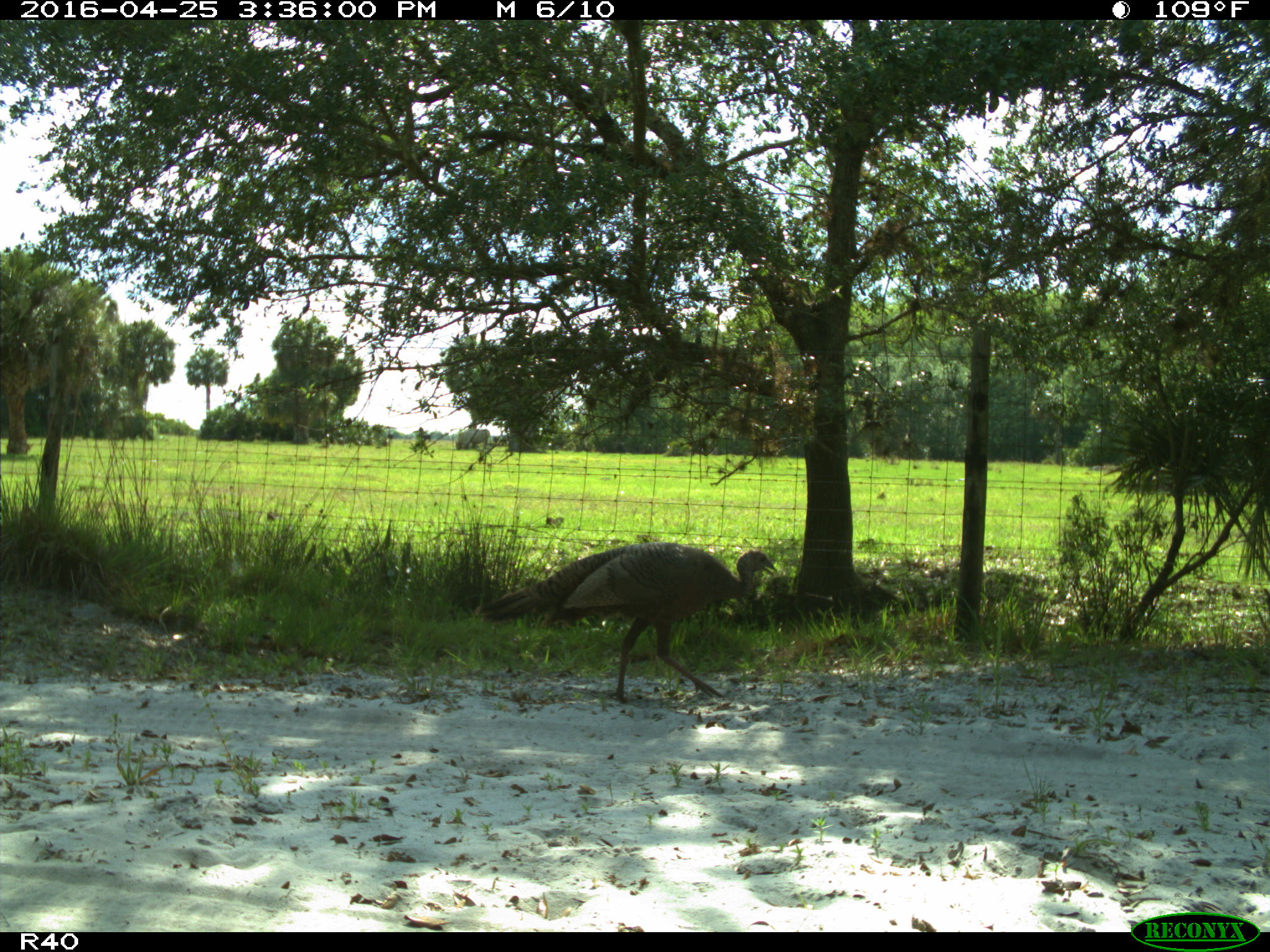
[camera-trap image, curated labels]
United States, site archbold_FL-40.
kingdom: Animalia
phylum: Chordata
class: Aves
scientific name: Aves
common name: birds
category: unidentified bird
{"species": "unidentified bird (birds) (Aves)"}